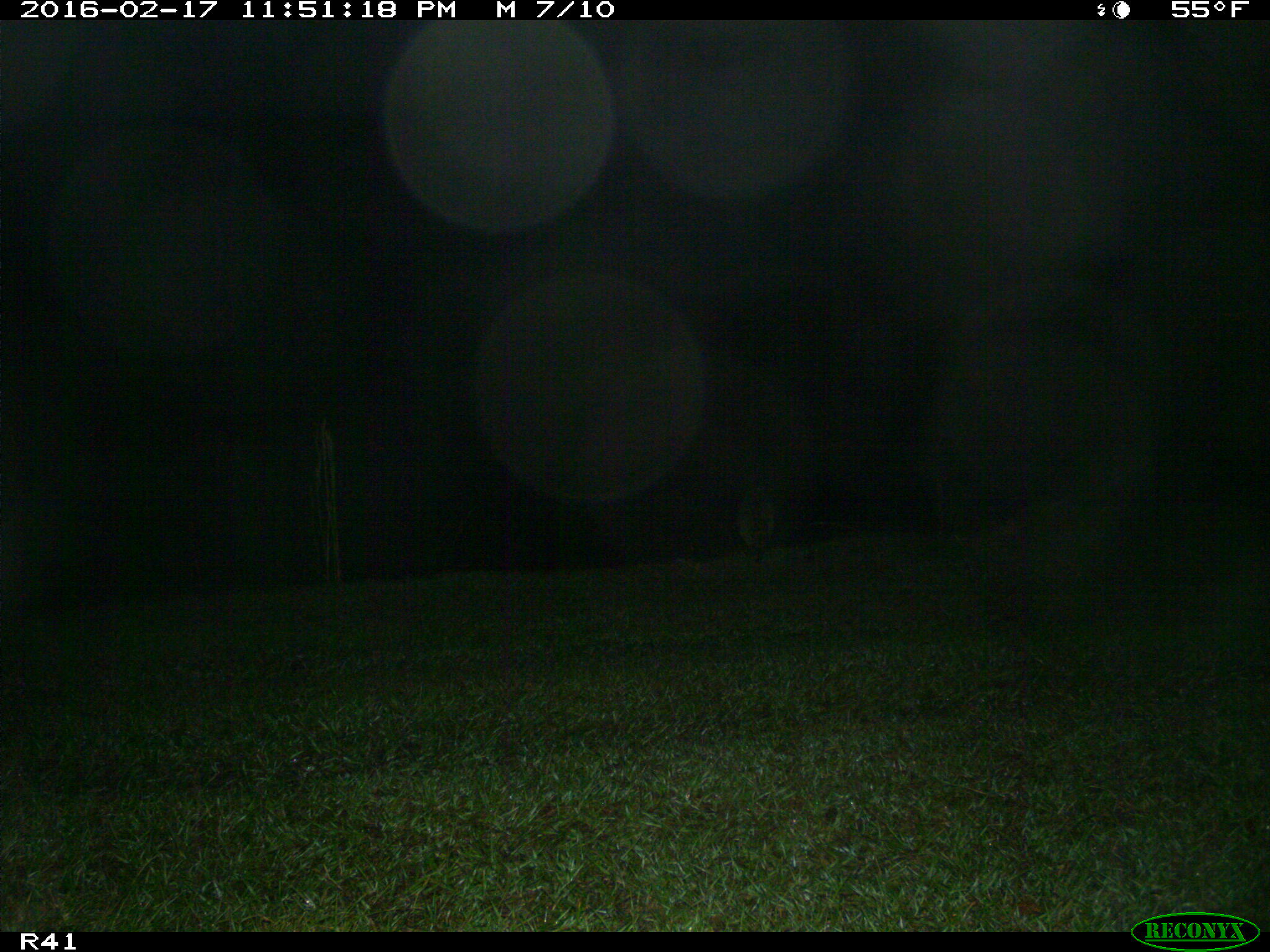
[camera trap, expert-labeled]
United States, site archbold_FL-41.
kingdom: Animalia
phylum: Chordata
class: Mammalia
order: Carnivora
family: Procyonidae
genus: Procyon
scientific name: Procyon lotor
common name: common raccoon